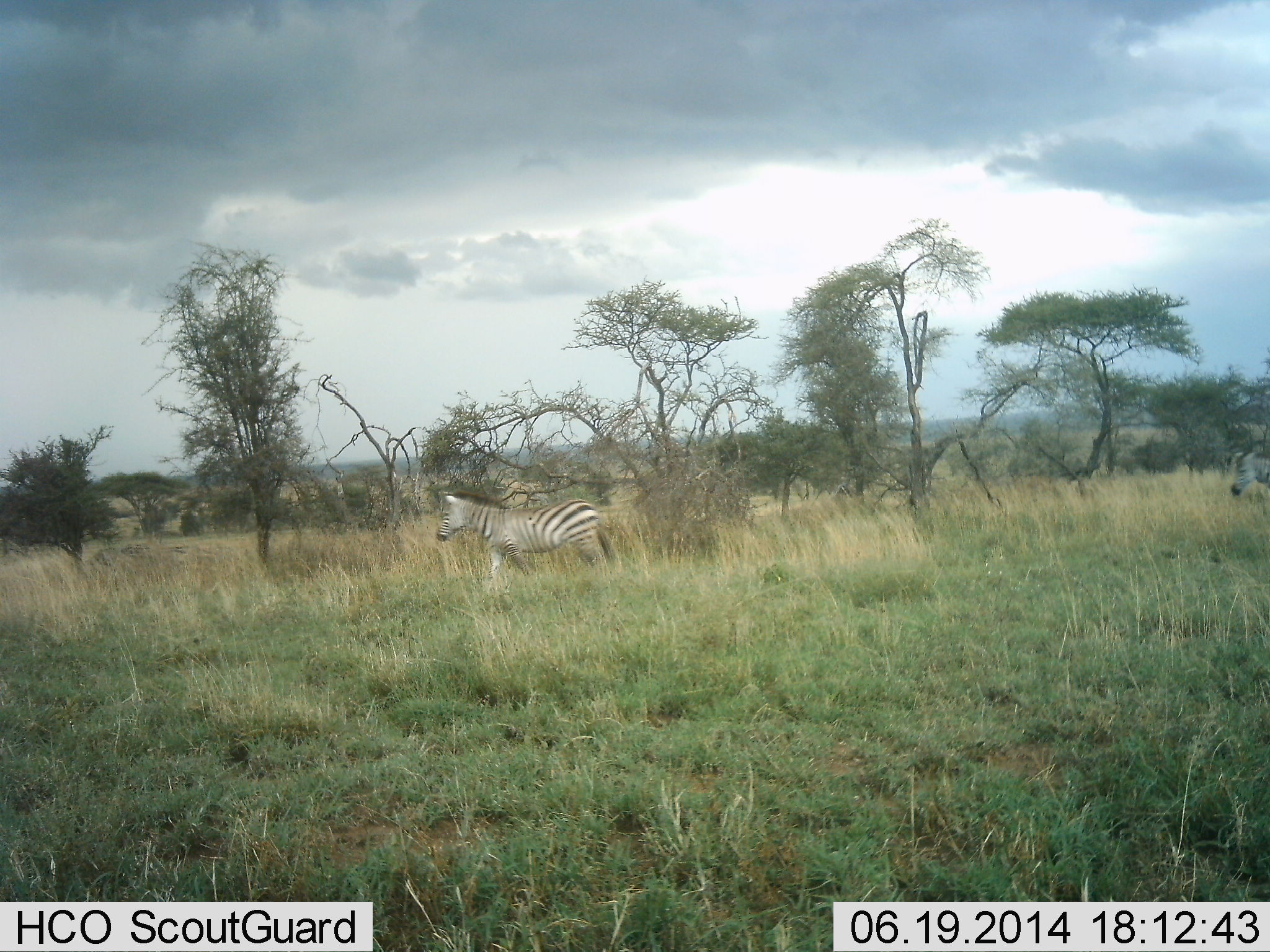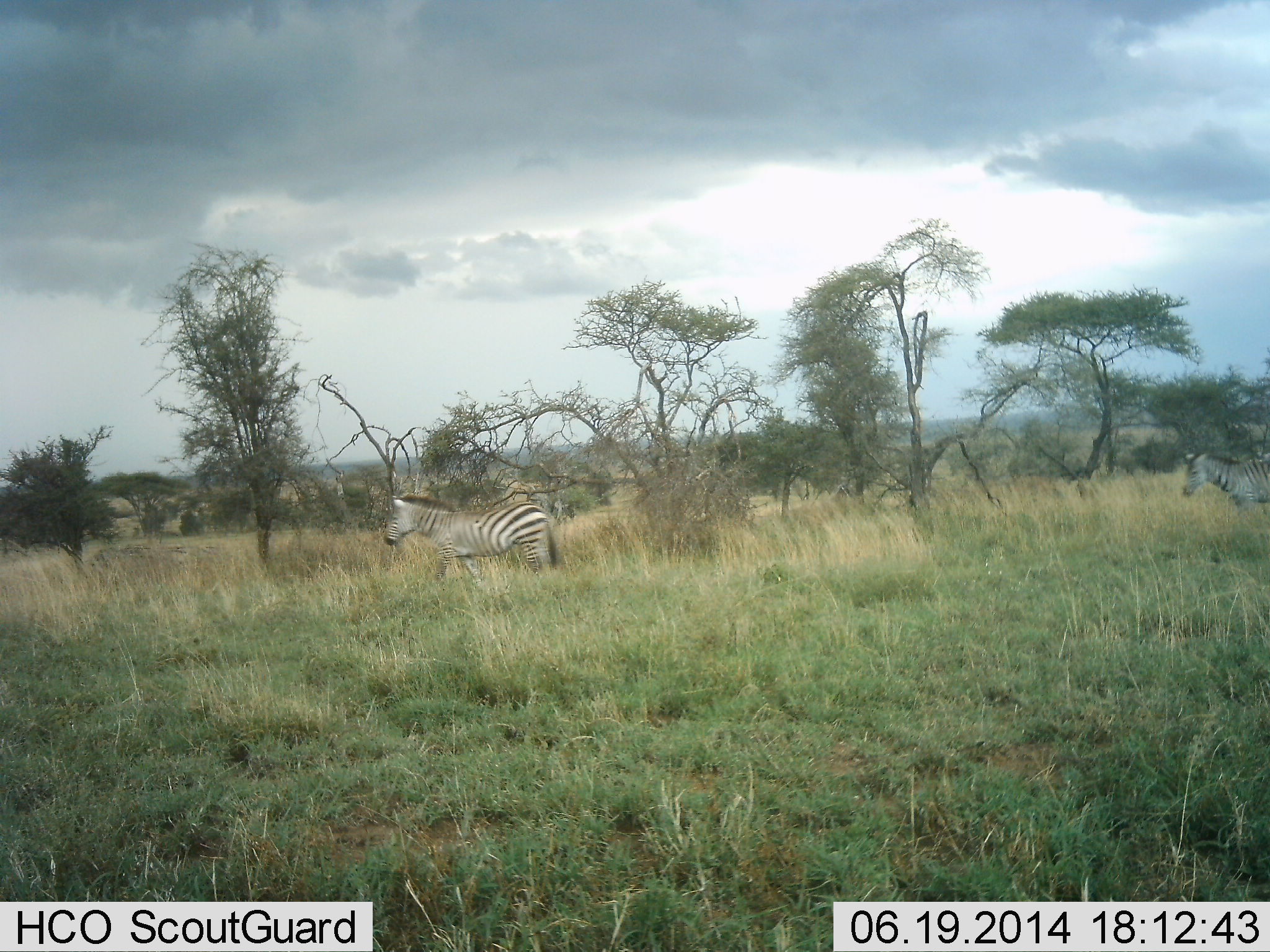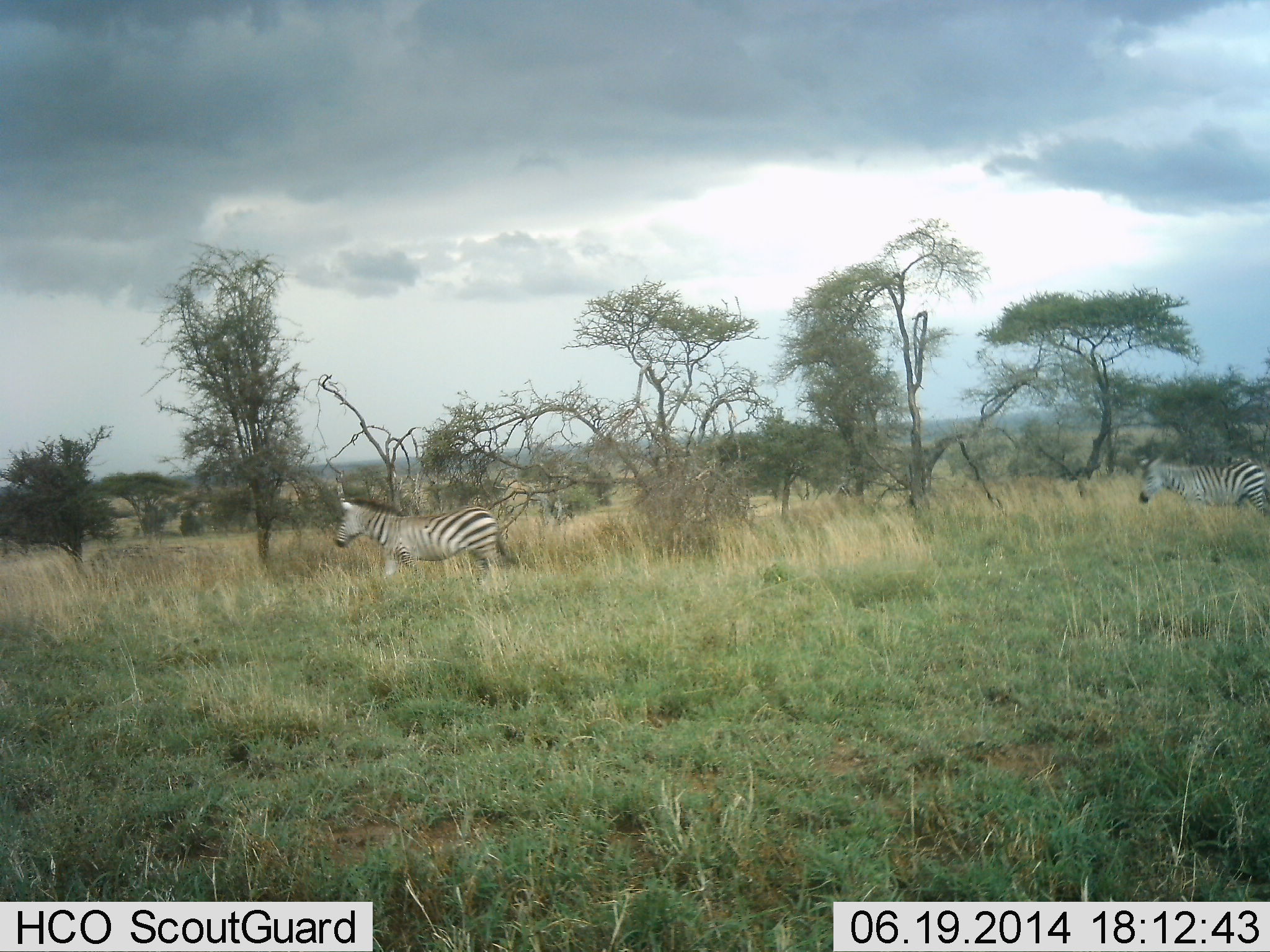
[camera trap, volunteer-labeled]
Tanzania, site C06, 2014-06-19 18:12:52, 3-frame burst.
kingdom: Animalia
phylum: Chordata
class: Mammalia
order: Perissodactyla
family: Equidae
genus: Equus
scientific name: Equus quagga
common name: plains zebra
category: zebra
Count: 2.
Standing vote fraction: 0%.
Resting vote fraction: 0%.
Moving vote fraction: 100%.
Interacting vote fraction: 0%.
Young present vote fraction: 0%.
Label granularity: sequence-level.